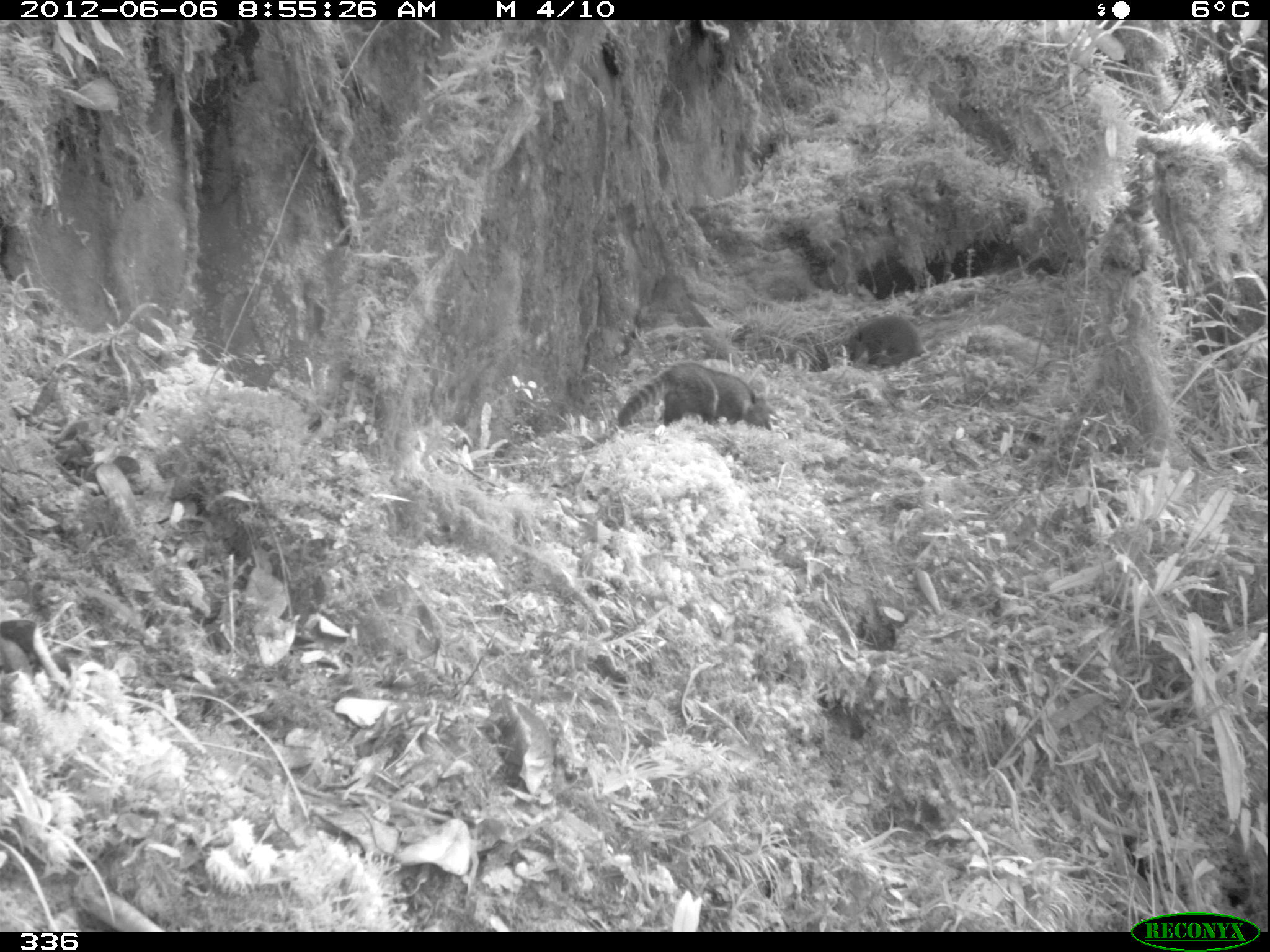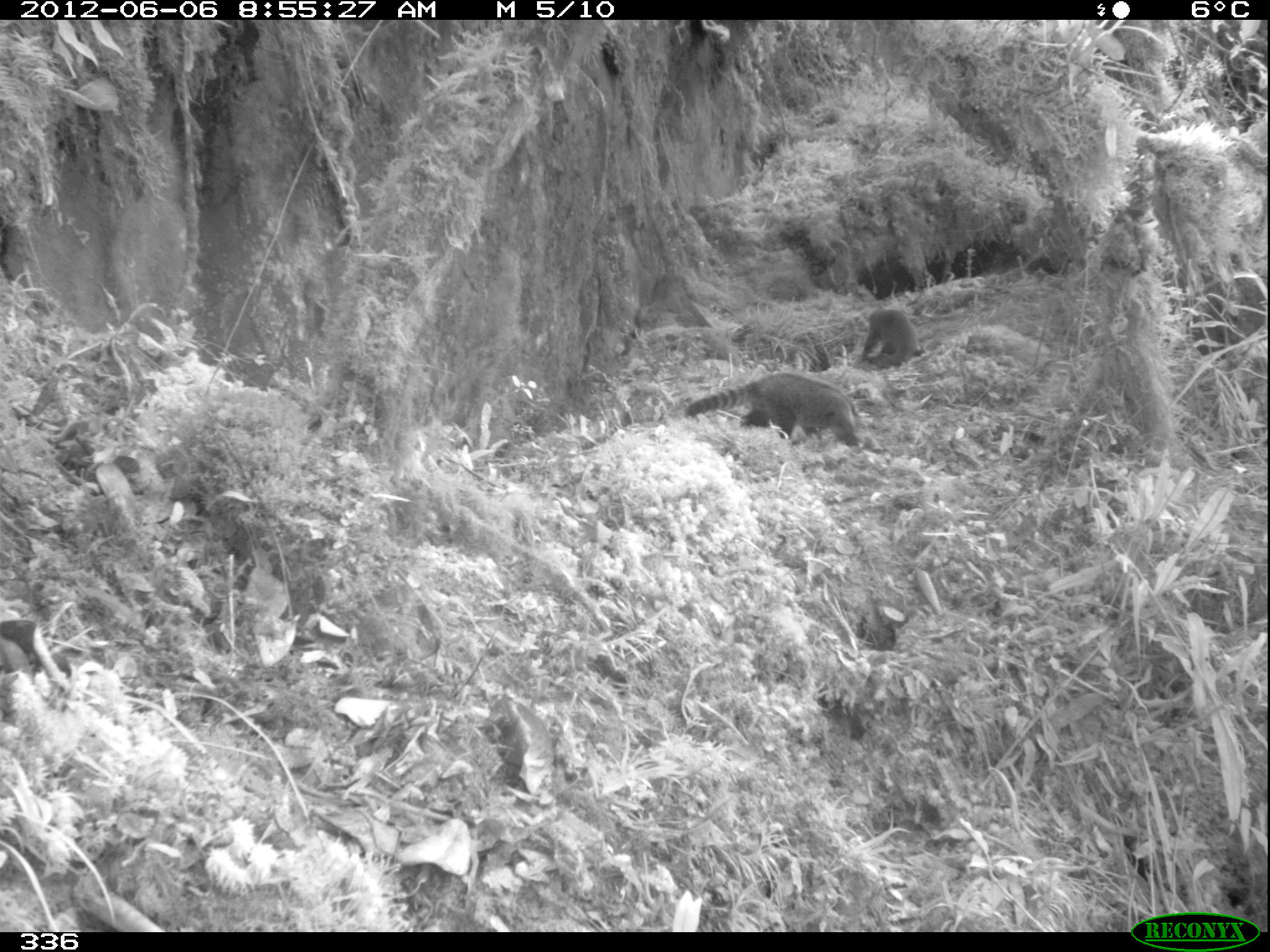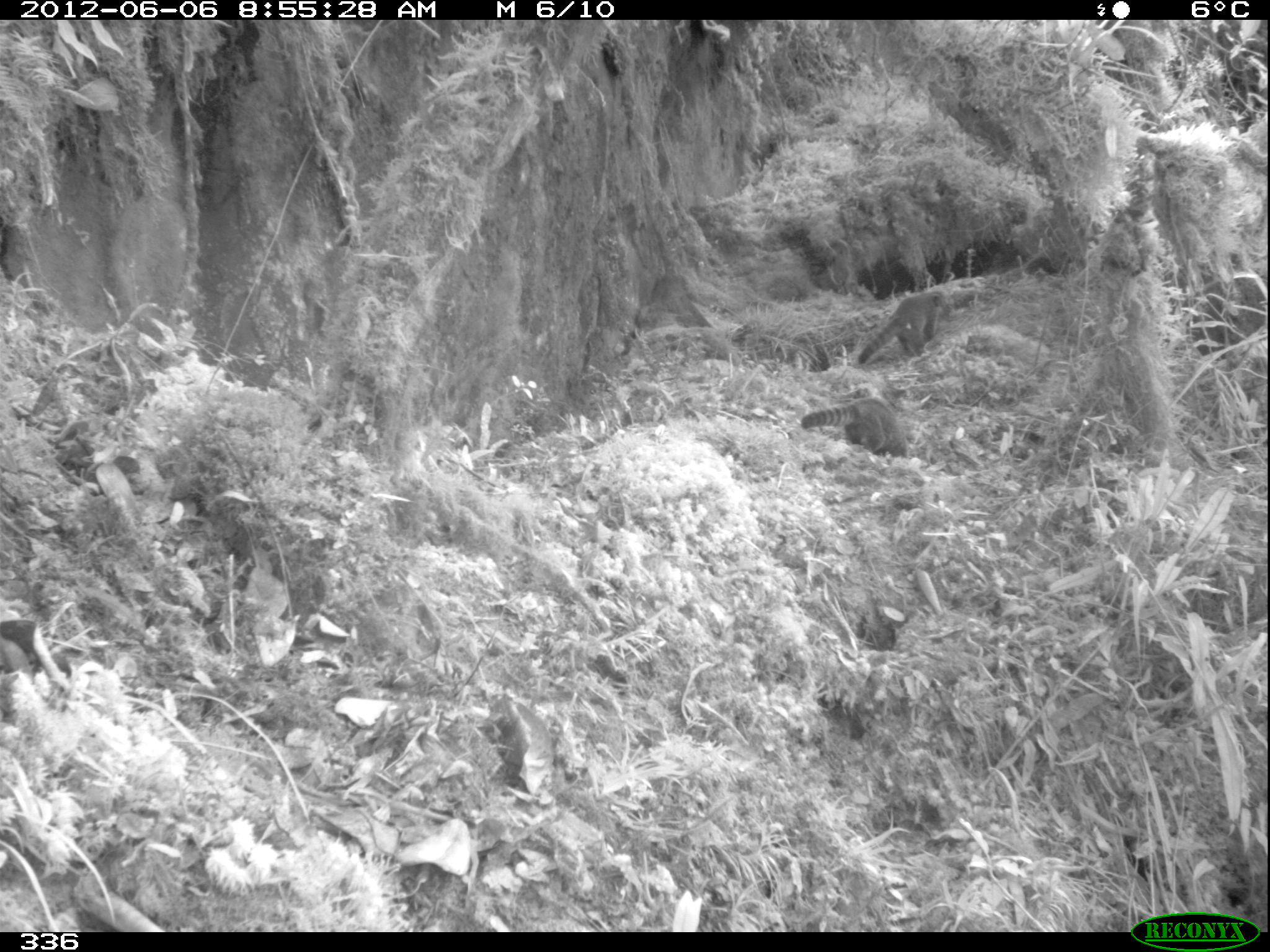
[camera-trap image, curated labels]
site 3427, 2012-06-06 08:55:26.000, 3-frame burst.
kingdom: Animalia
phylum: Chordata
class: Mammalia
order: Carnivora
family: Procyonidae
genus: Nasua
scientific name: Nasua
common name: coatis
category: unknown coati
Unknown coati (coatis) (Nasua).